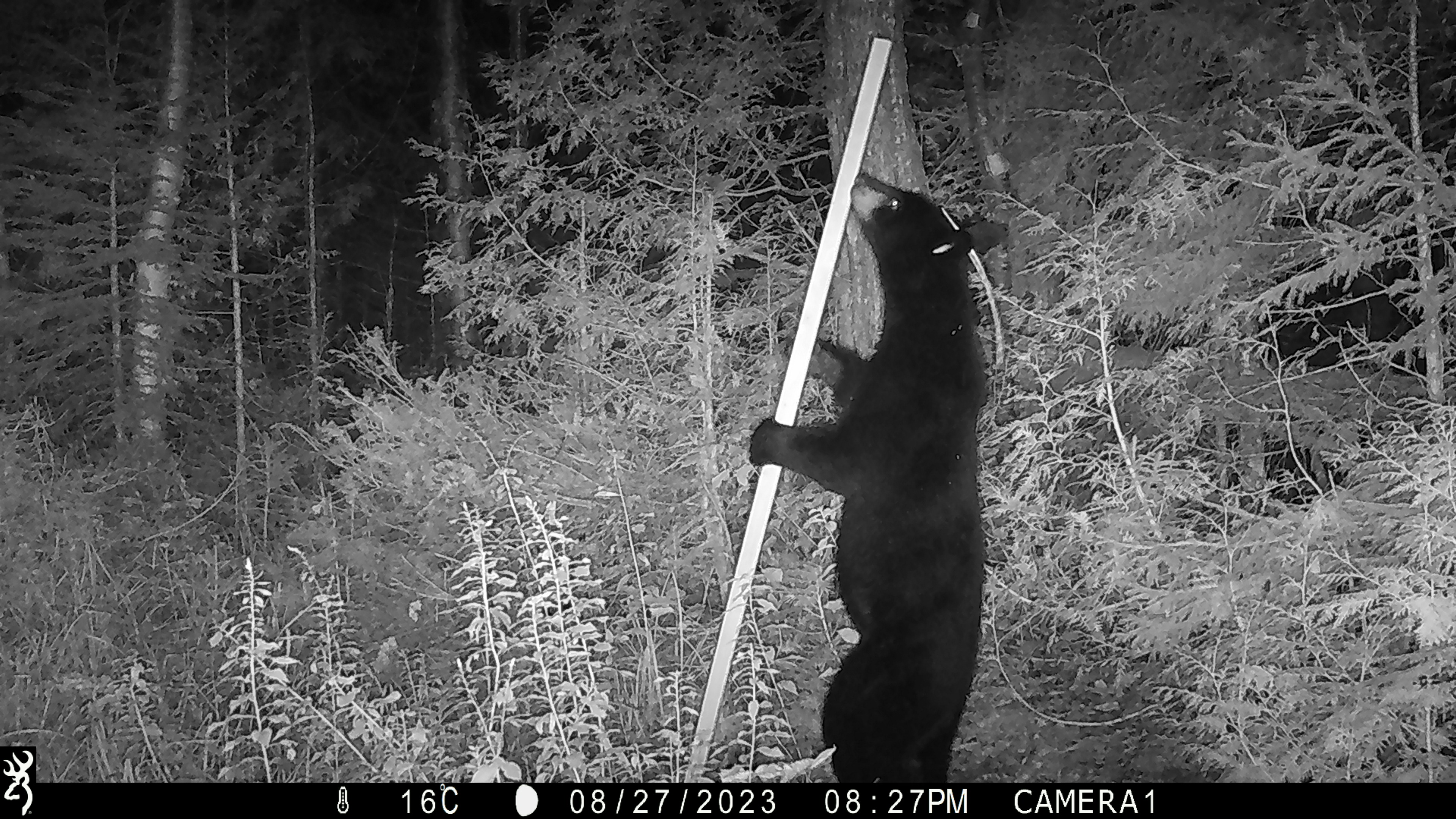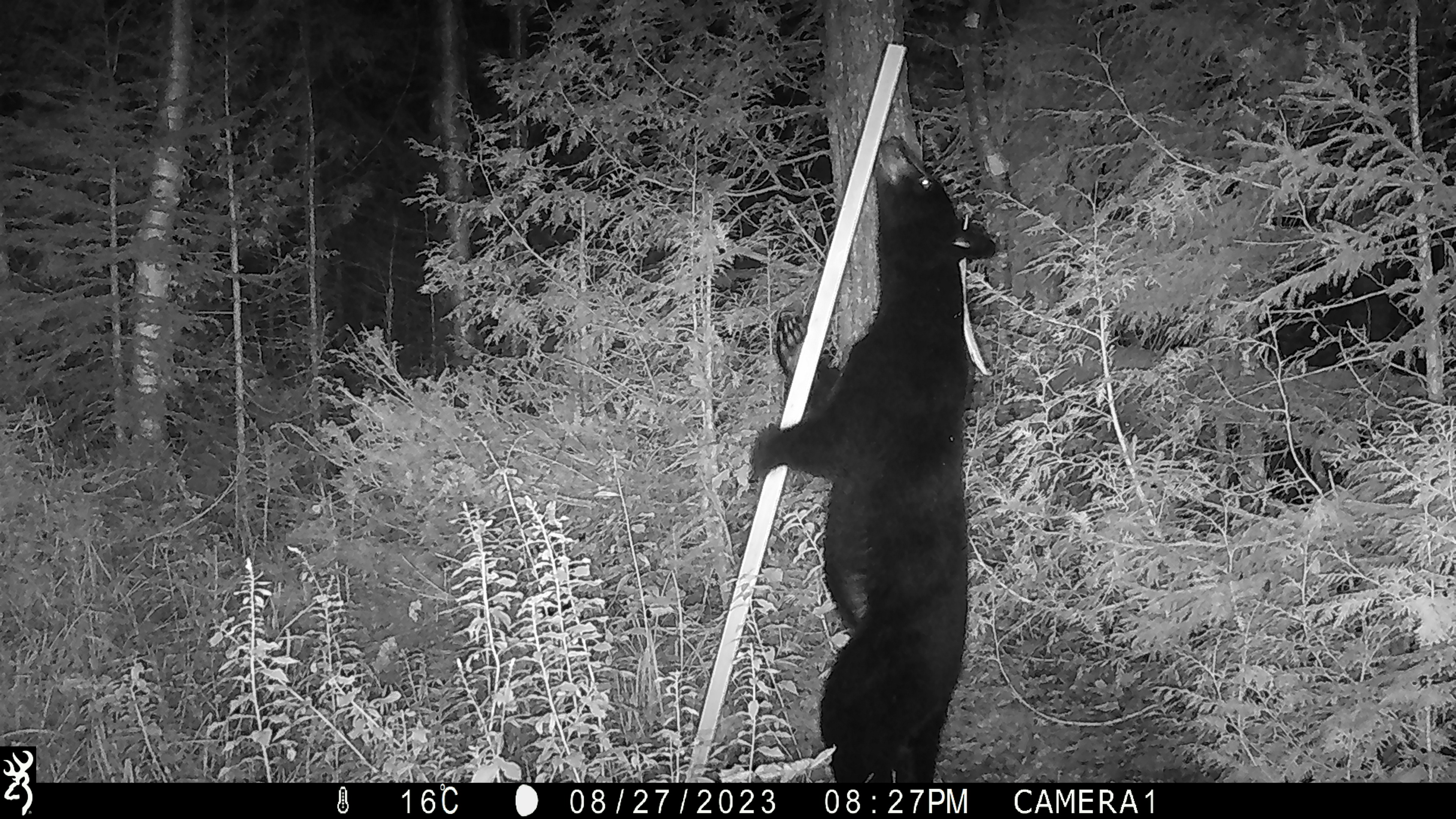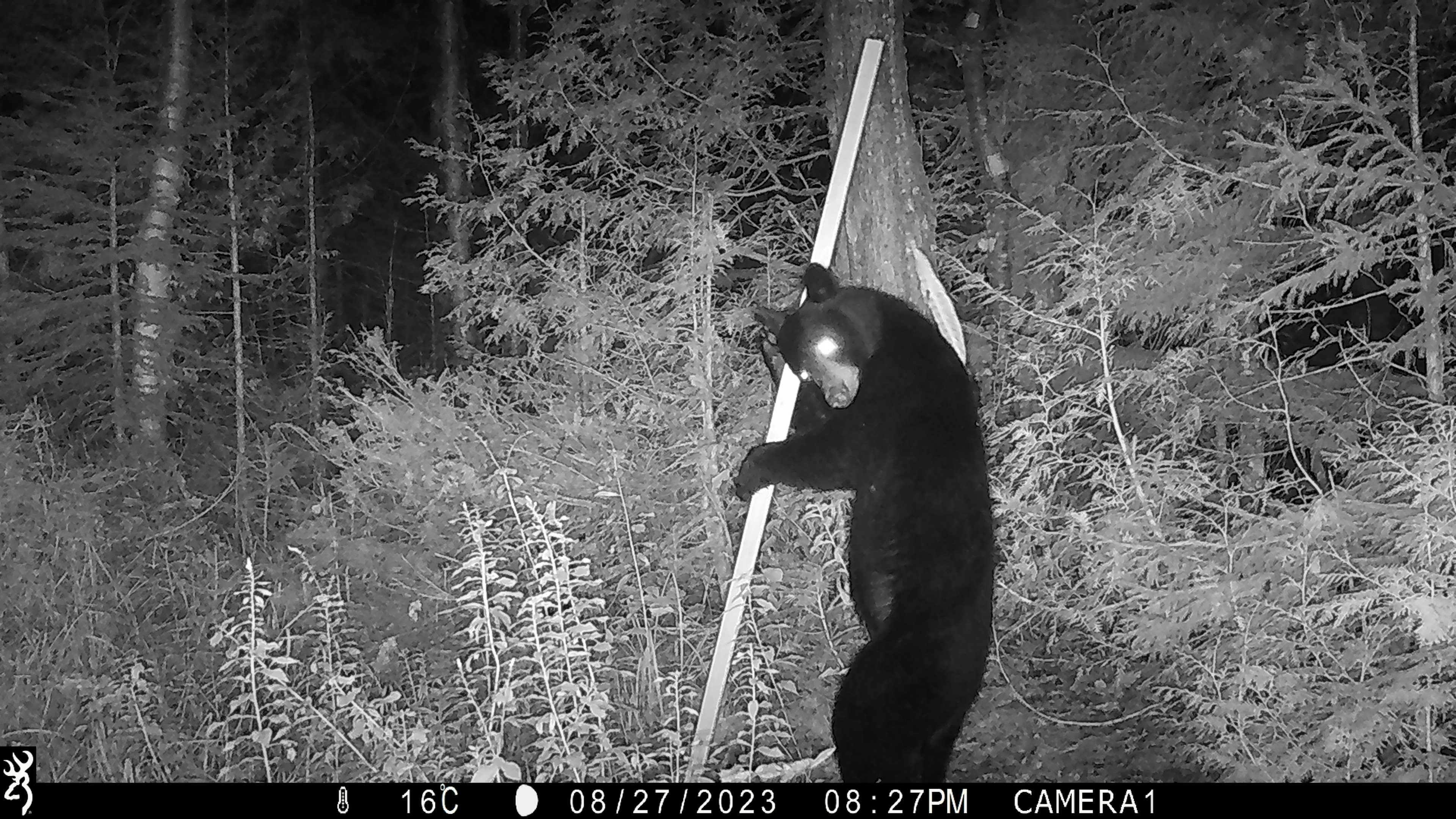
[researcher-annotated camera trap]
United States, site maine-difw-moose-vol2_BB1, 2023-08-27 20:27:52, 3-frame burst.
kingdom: Animalia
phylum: Chordata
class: Mammalia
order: Carnivora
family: Ursidae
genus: Ursus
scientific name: Ursus americanus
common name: black bear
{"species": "black bear (Ursus americanus)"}